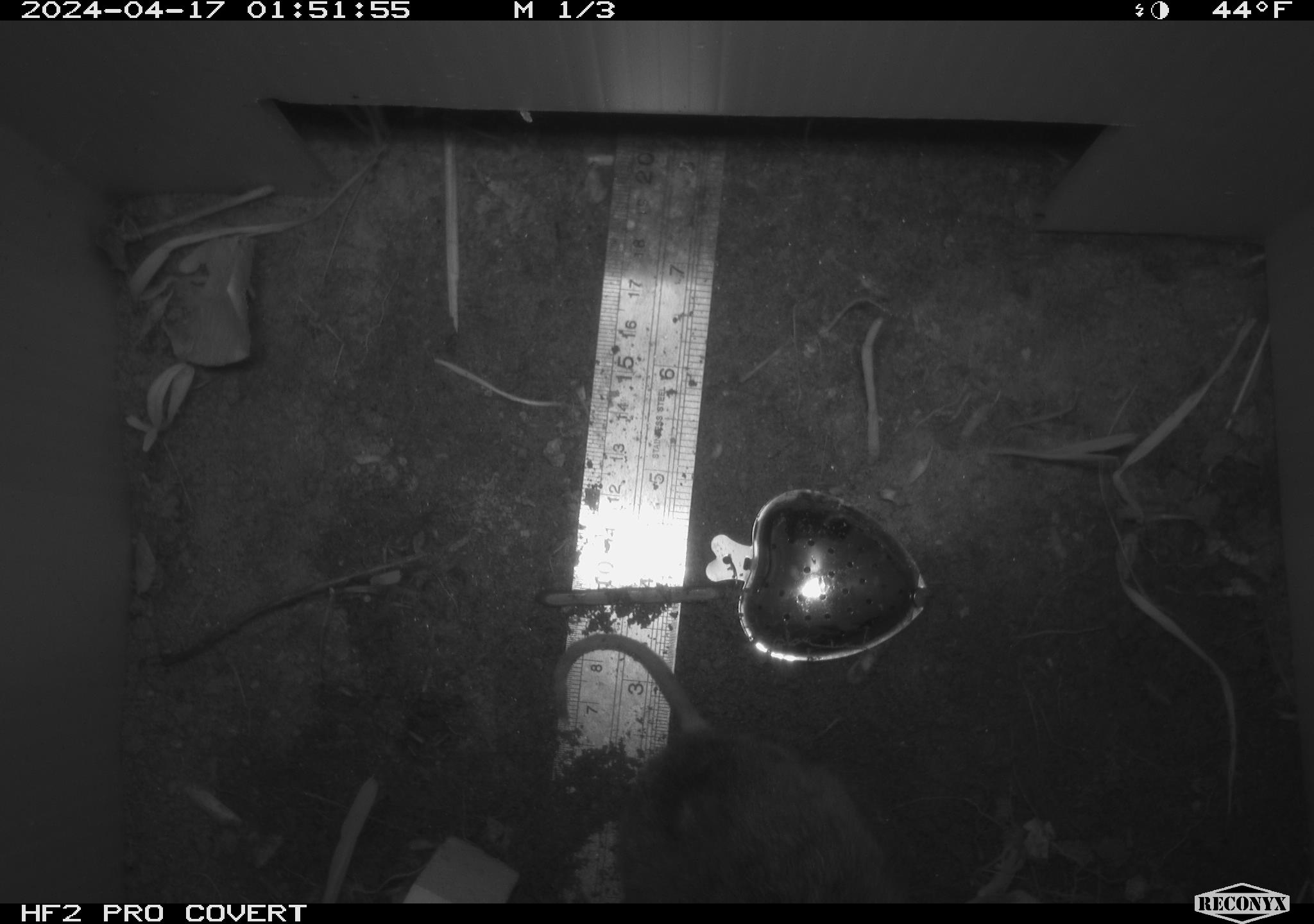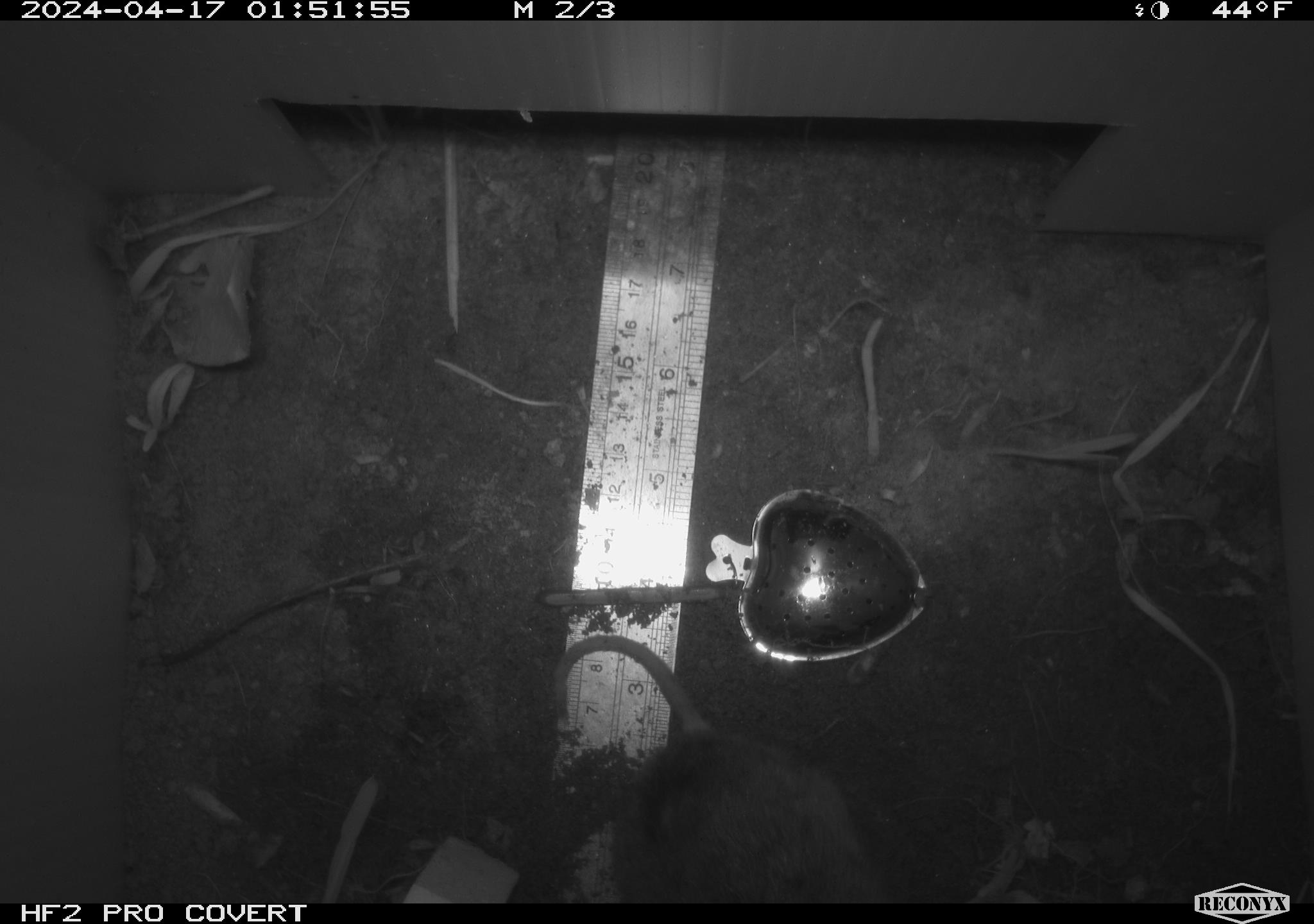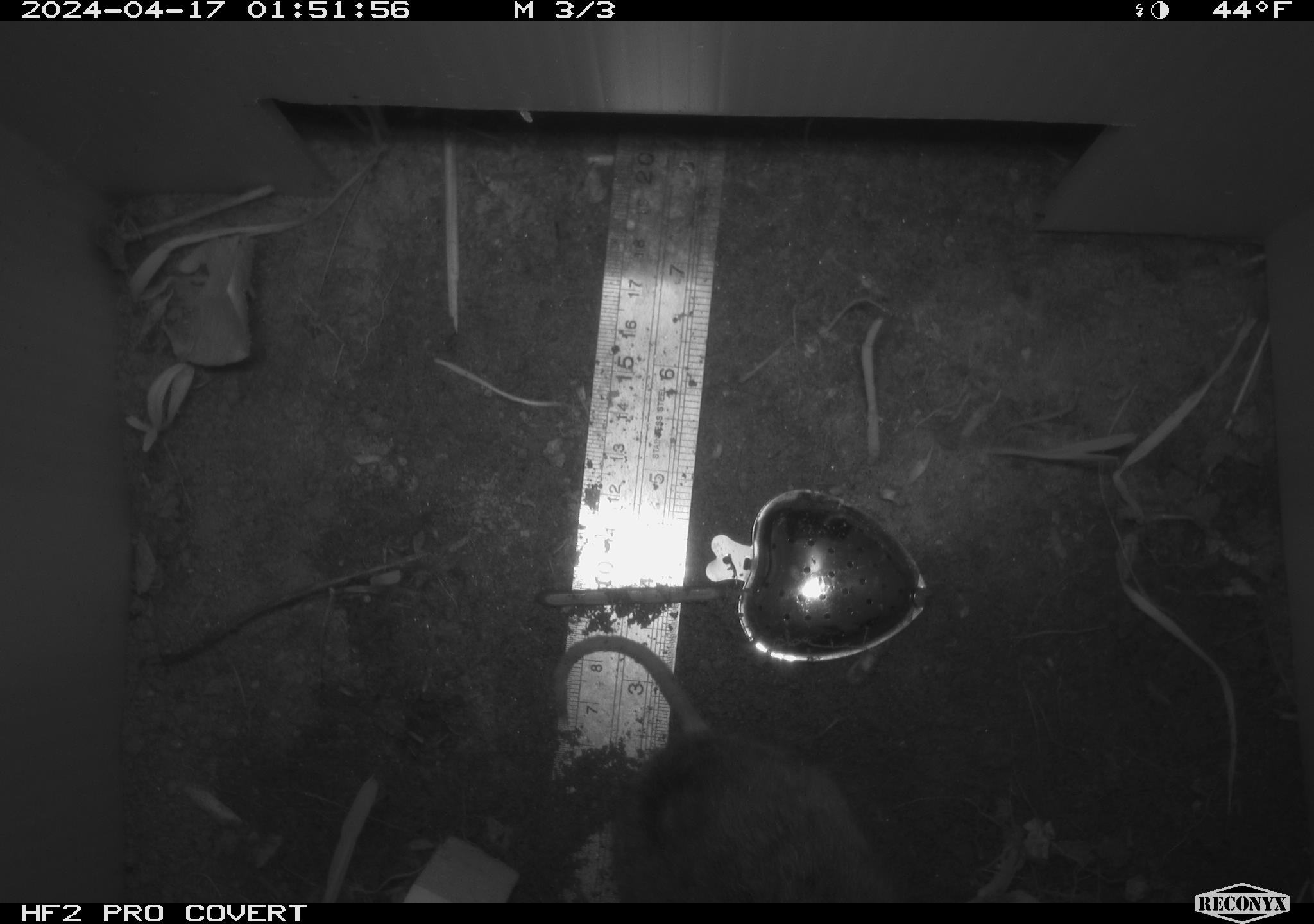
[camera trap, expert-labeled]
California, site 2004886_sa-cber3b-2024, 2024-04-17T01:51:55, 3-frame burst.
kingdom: Animalia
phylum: Chordata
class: Mammalia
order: Rodentia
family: Cricetidae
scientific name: Arvicolinae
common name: voles, lemmings, and muskrats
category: arvicolinae subfamily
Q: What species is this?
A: Arvicolinae subfamily (voles, lemmings, and muskrats) (Arvicolinae).